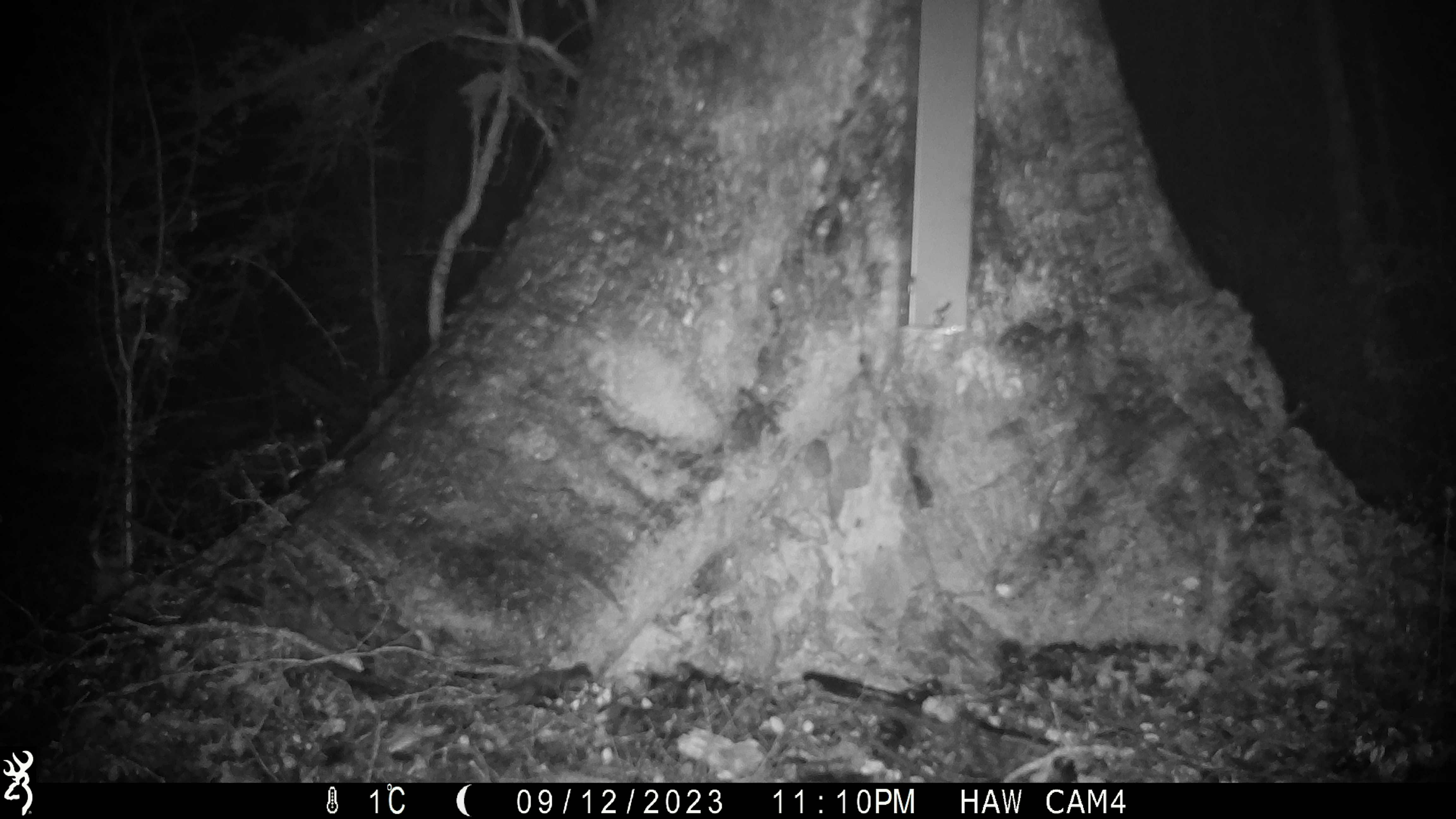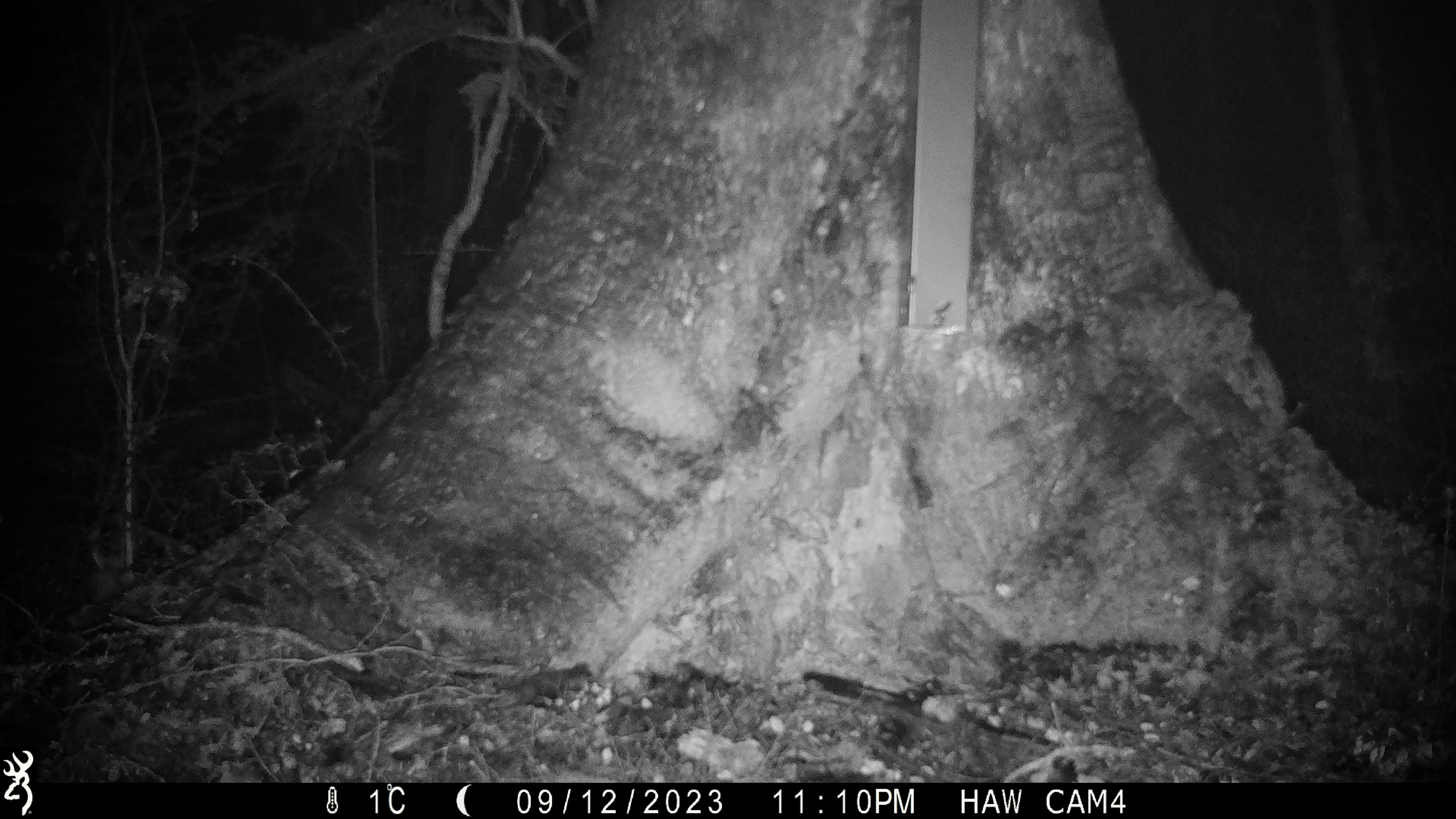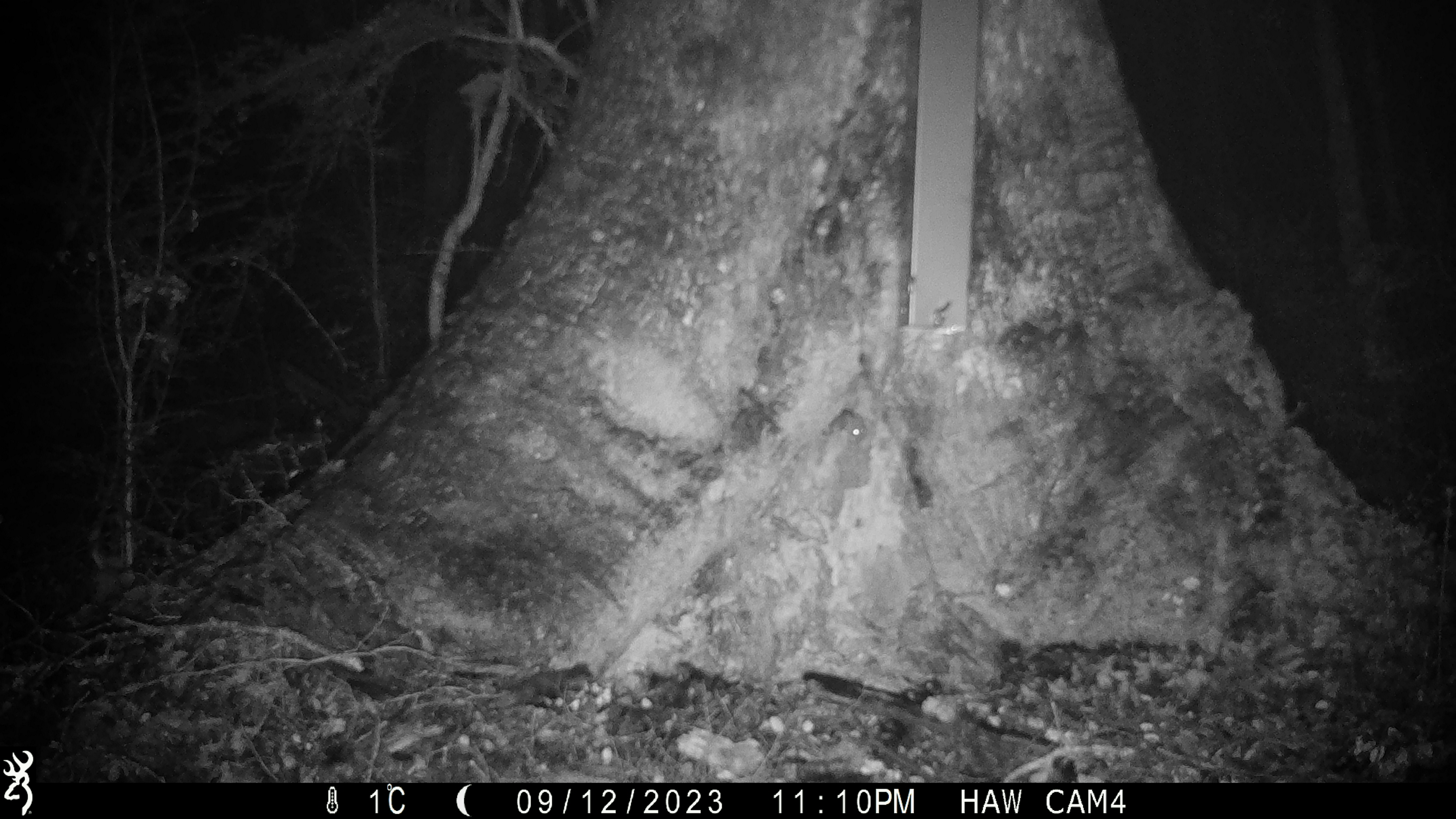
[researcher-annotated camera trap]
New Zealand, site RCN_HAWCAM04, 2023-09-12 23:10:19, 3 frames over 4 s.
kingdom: Animalia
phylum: Chordata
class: Mammalia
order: Rodentia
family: Muridae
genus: Mus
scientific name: Mus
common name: mouse